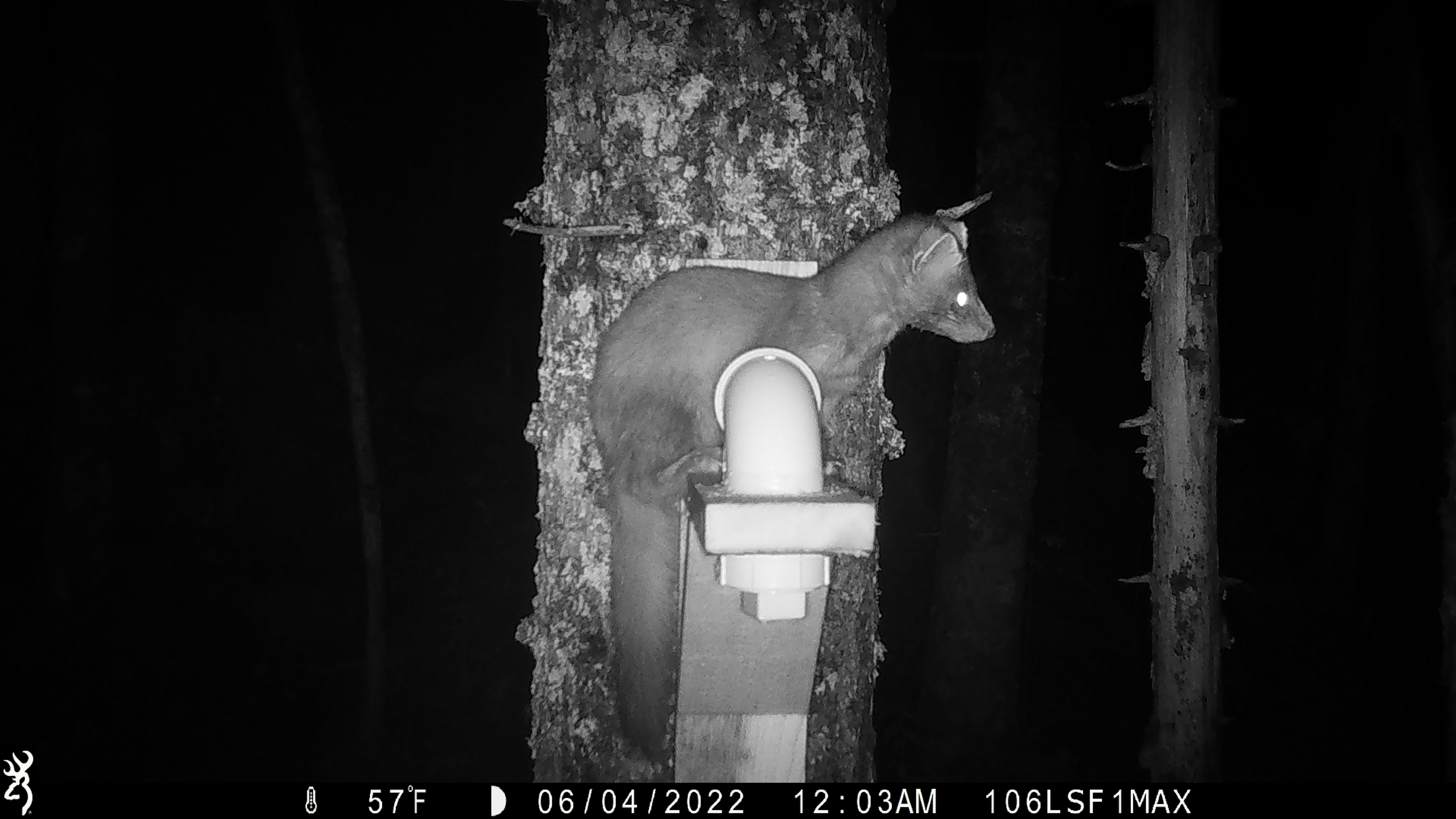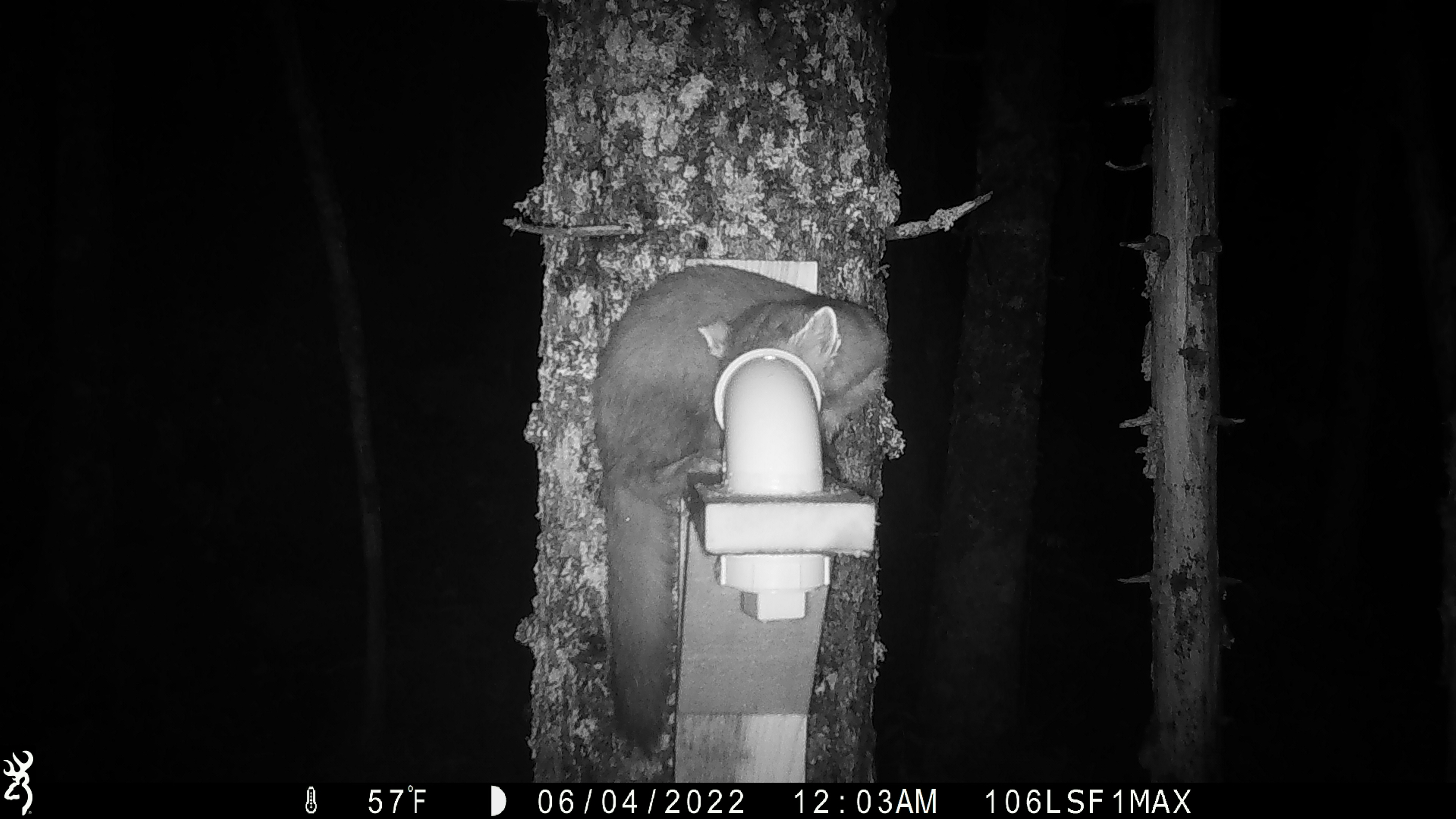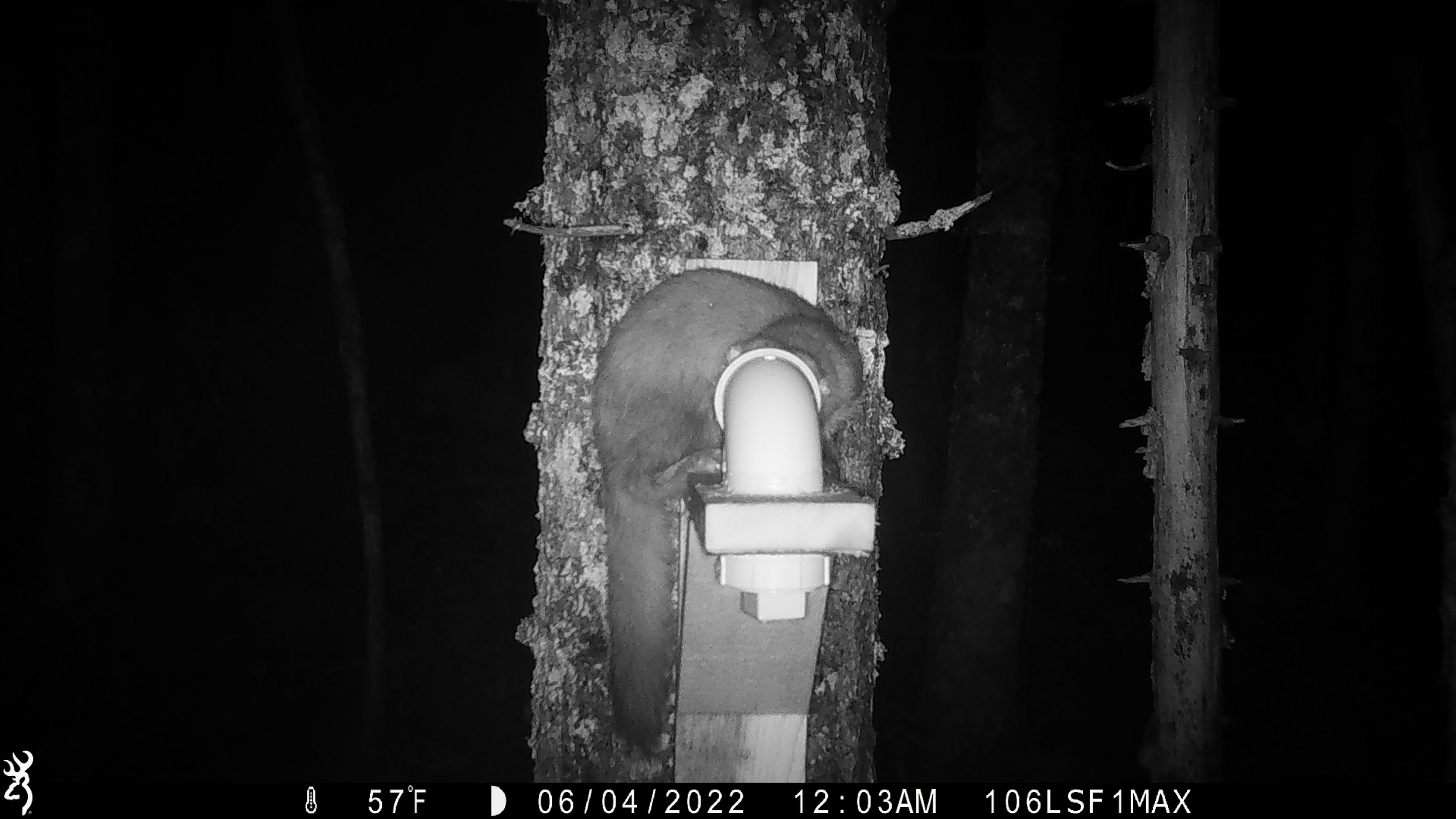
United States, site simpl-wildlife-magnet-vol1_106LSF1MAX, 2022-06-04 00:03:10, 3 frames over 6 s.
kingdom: Animalia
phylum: Chordata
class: Mammalia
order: Carnivora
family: Mustelidae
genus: Martes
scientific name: Martes americana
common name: american marten